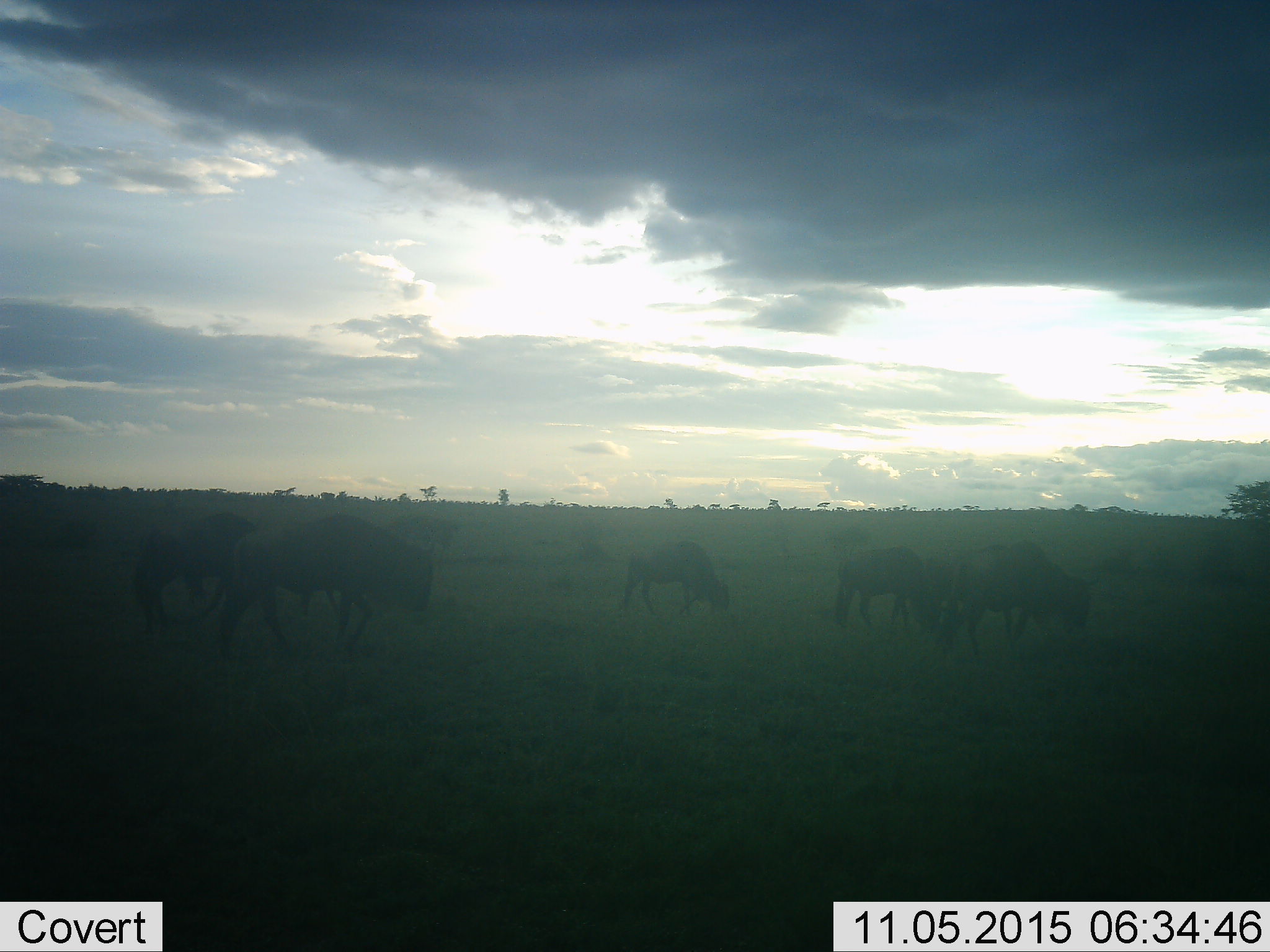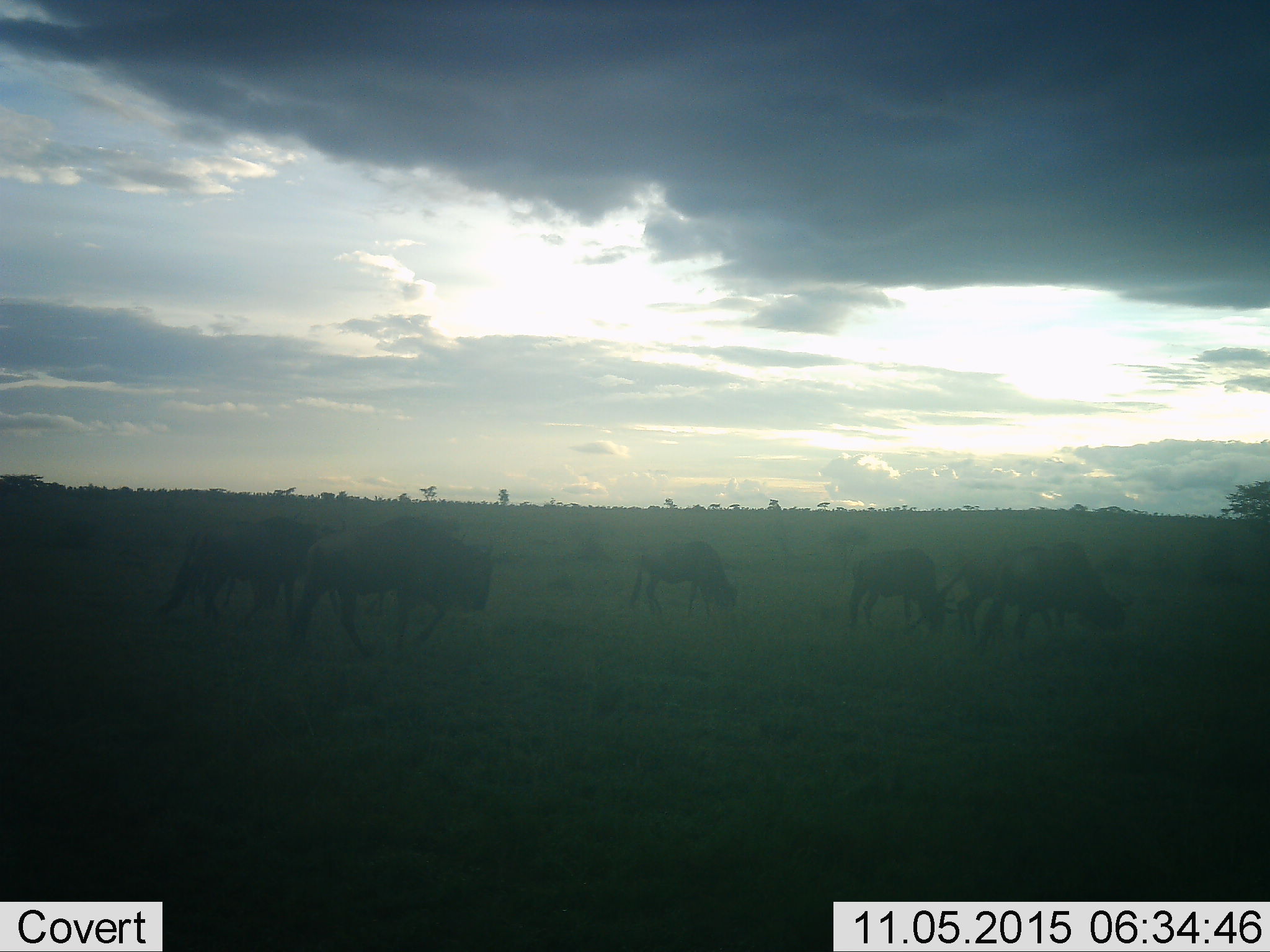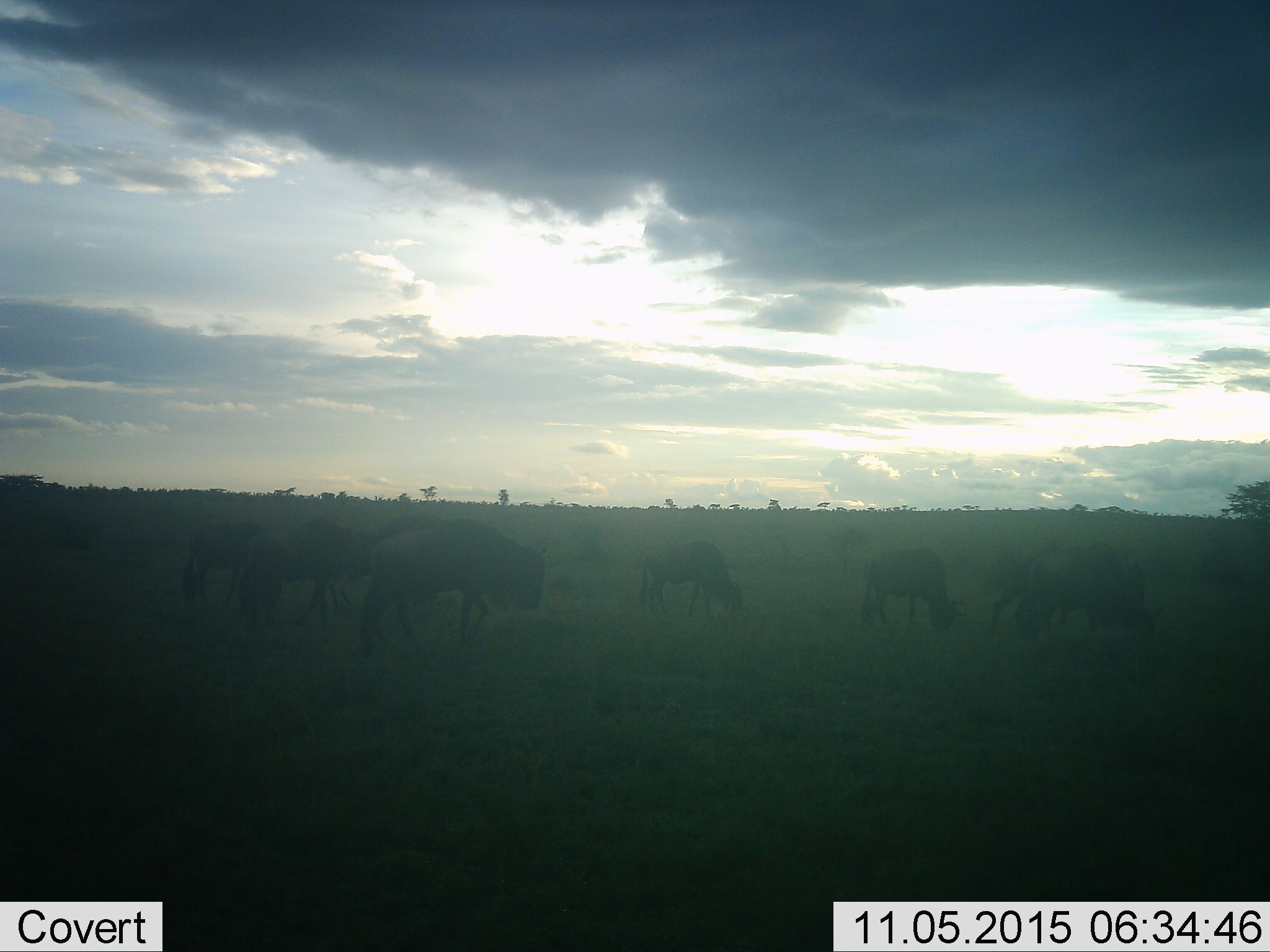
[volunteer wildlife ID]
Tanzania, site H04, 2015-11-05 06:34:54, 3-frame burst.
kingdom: Animalia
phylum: Chordata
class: Mammalia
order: Artiodactyla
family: Bovidae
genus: Connochaetes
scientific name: Connochaetes taurinus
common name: blue wildebeest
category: wildebeest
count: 7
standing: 0%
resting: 0%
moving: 88%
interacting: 12%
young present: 12%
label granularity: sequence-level